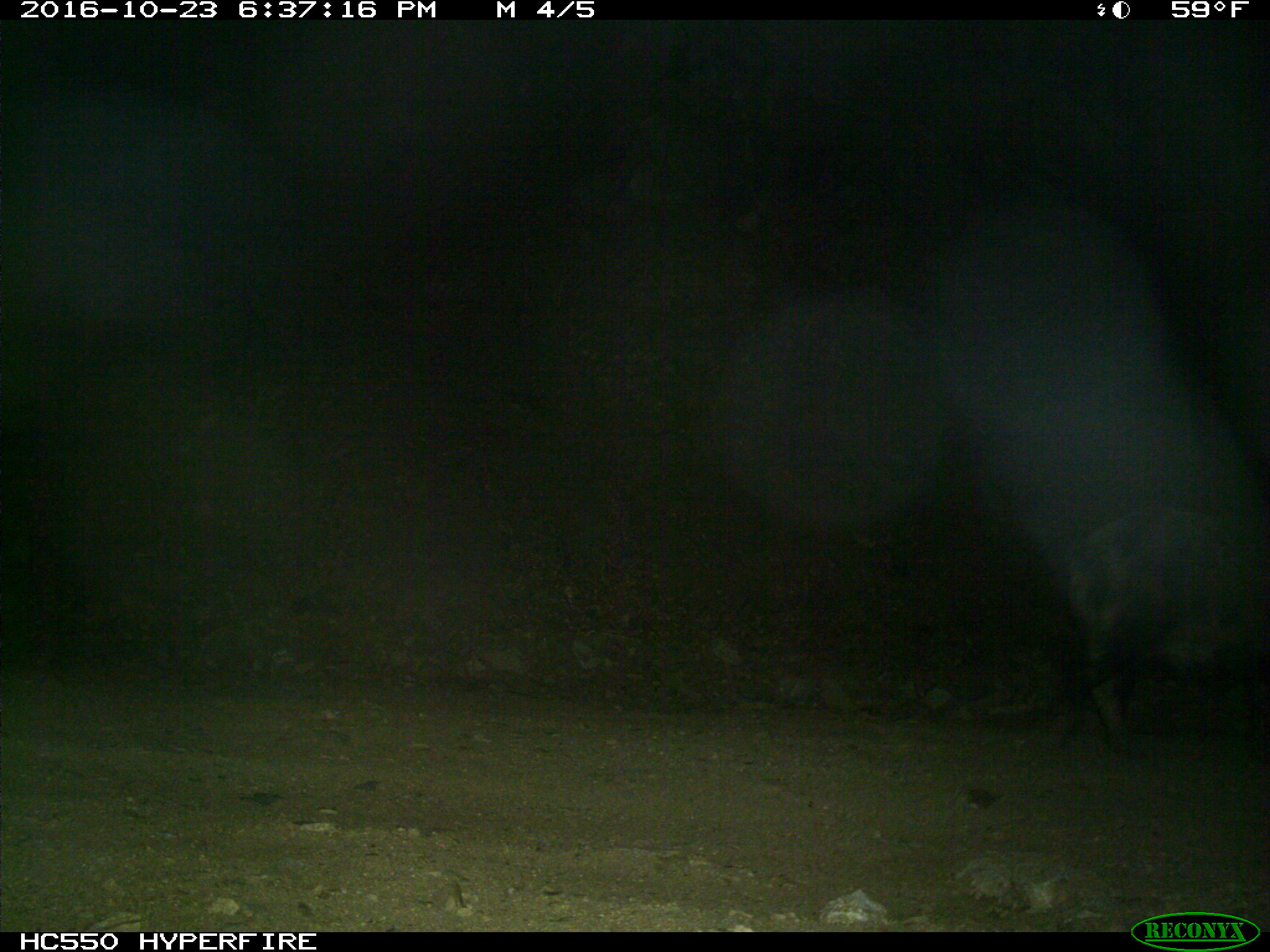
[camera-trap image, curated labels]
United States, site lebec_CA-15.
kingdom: Animalia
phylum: Chordata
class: Mammalia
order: Artiodactyla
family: Suidae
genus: Sus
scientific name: Sus scrofa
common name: wild boar